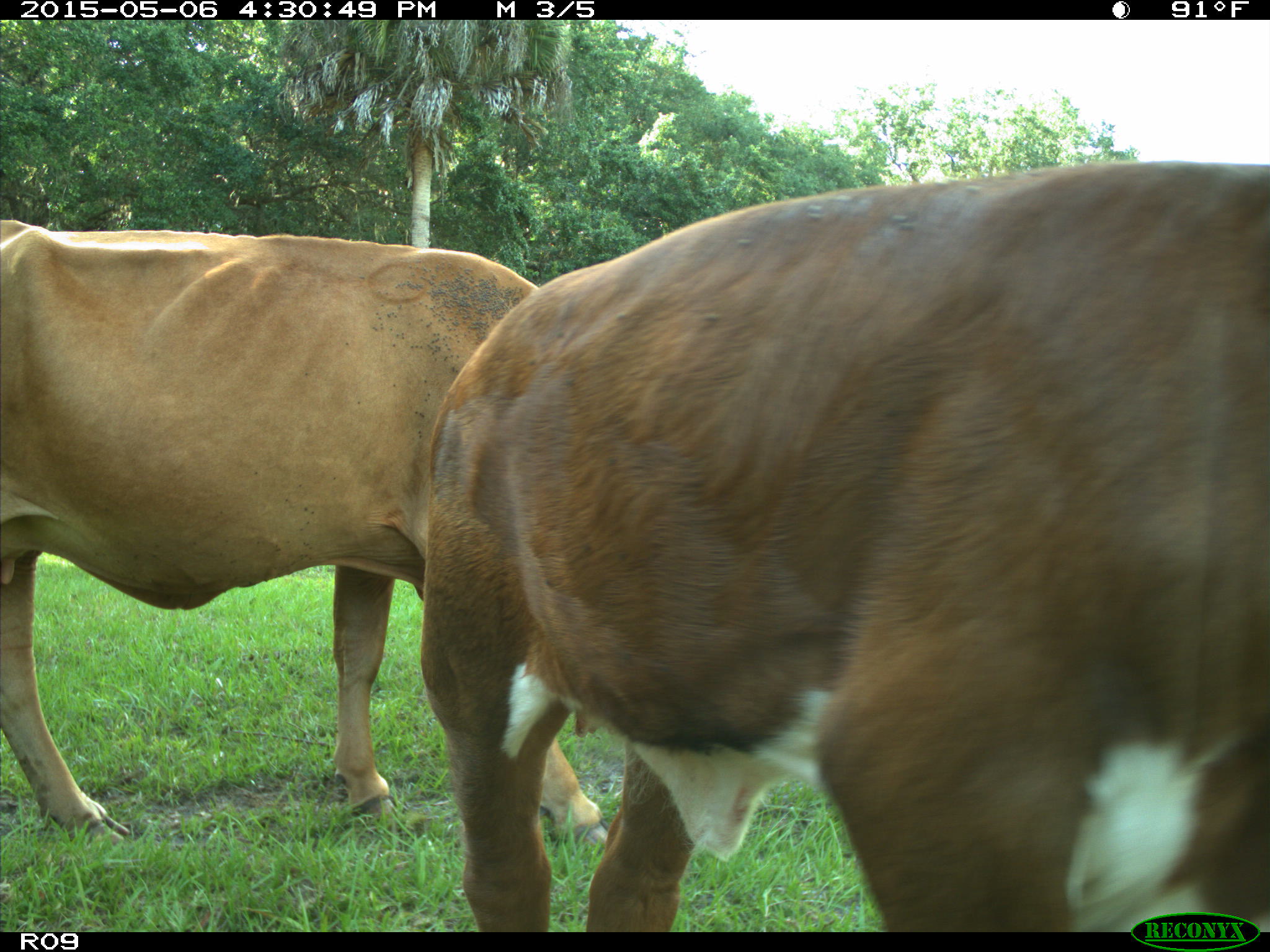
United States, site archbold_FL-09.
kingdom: Animalia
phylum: Chordata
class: Mammalia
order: Artiodactyla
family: Bovidae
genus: Bos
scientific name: Bos taurus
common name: domestic cow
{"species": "Bos taurus (domestic cow)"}